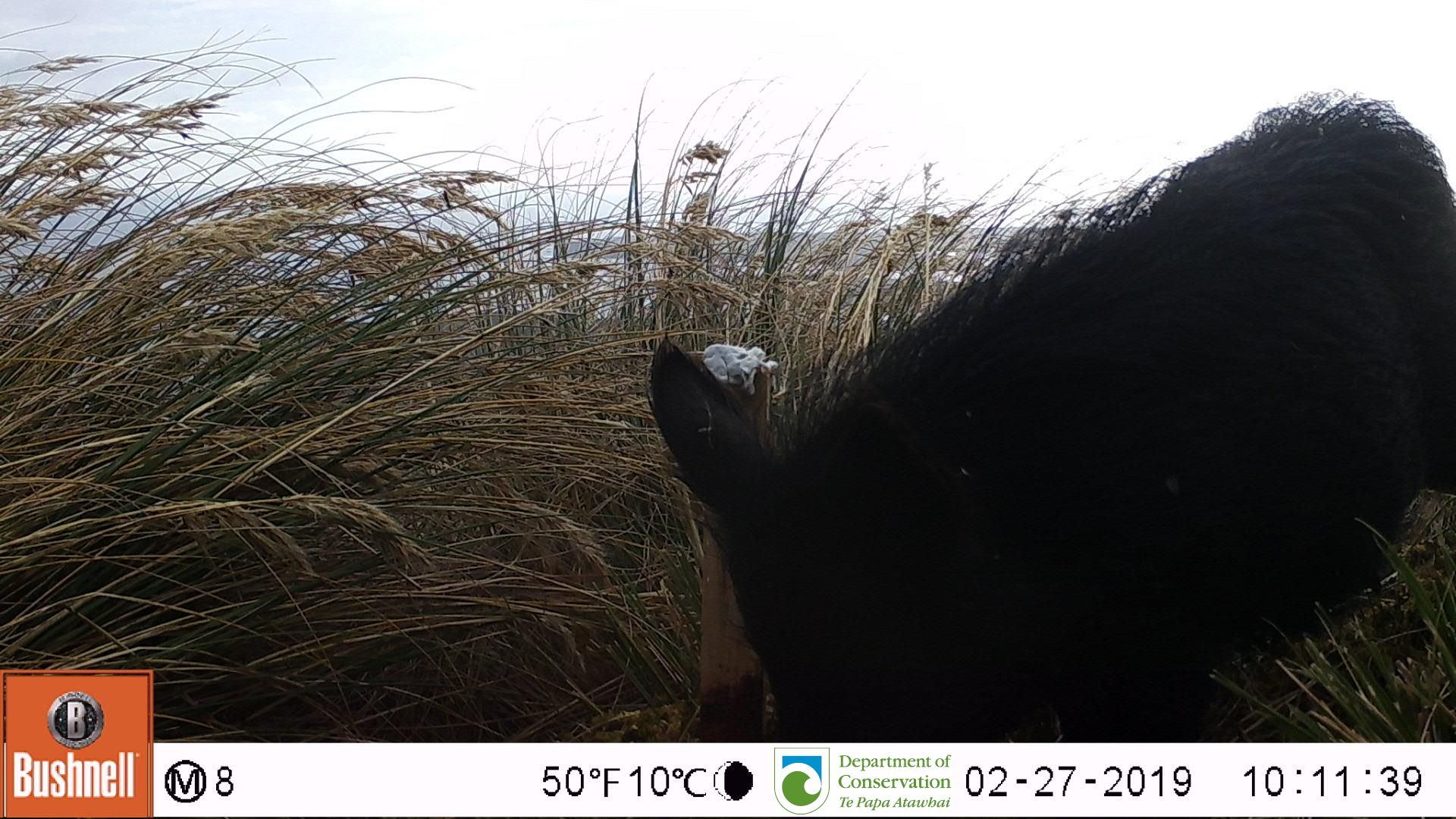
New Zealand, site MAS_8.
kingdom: Animalia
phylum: Chordata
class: Mammalia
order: Artiodactyla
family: Suidae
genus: Sus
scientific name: Sus scrofa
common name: pig